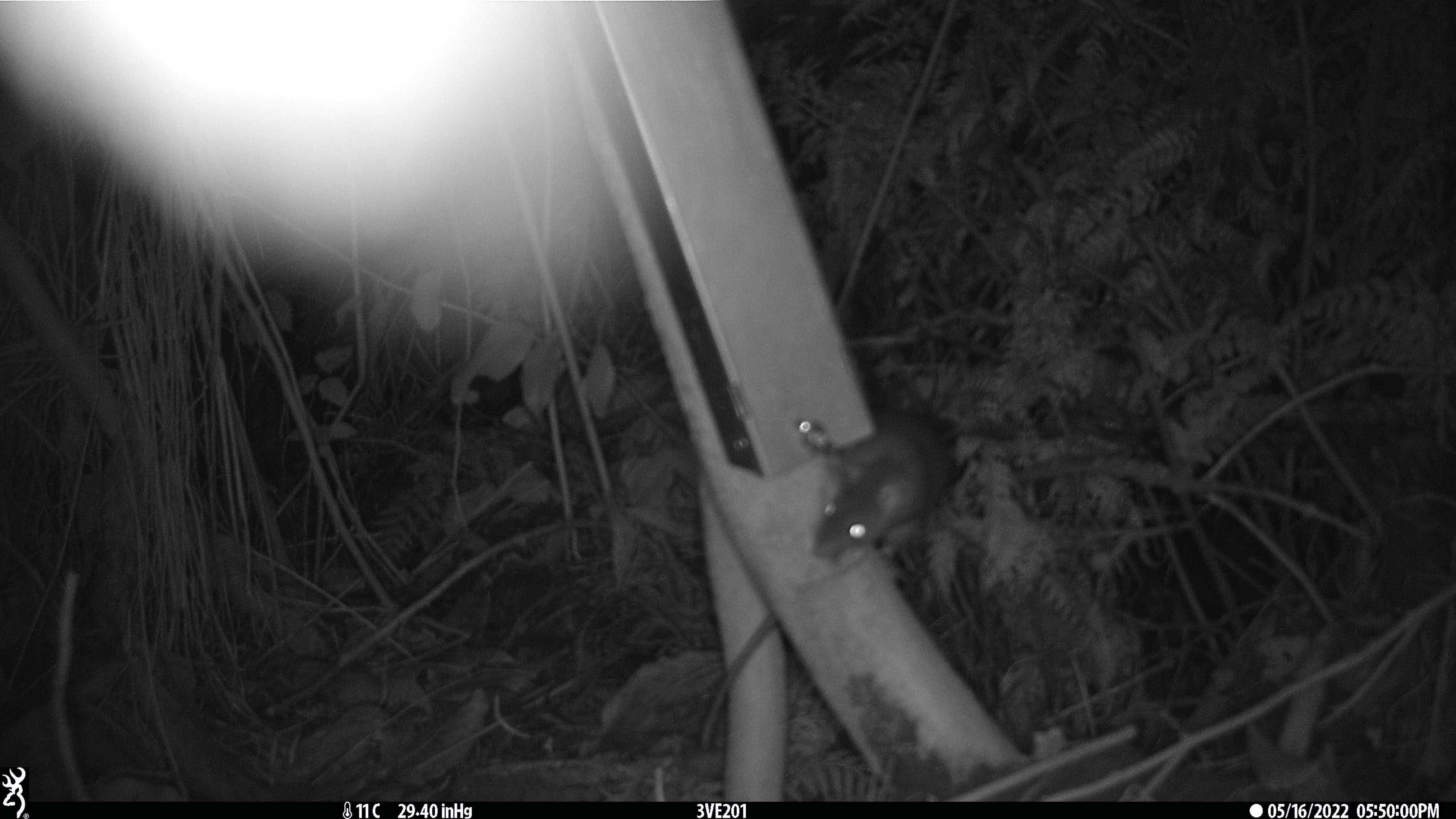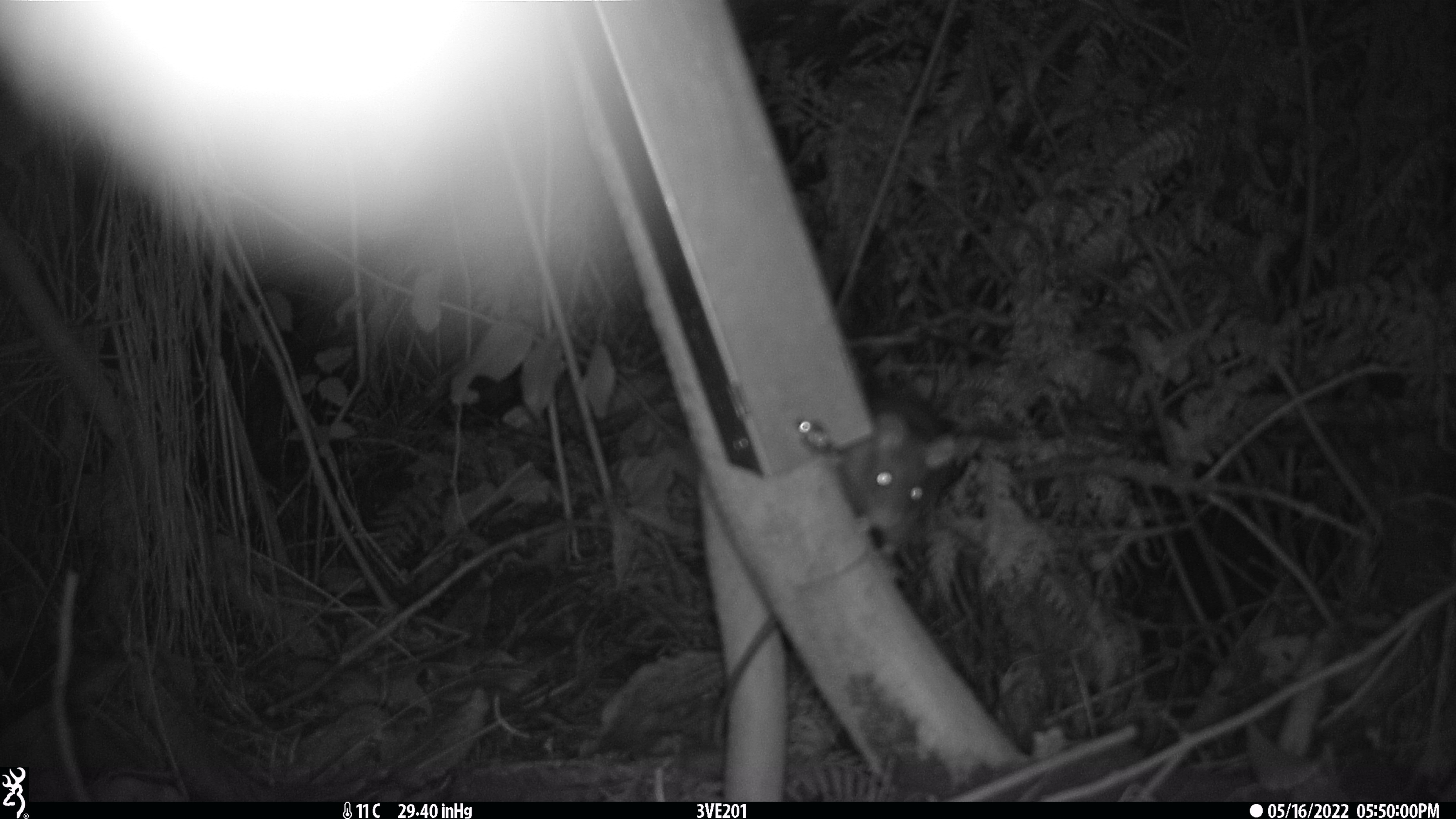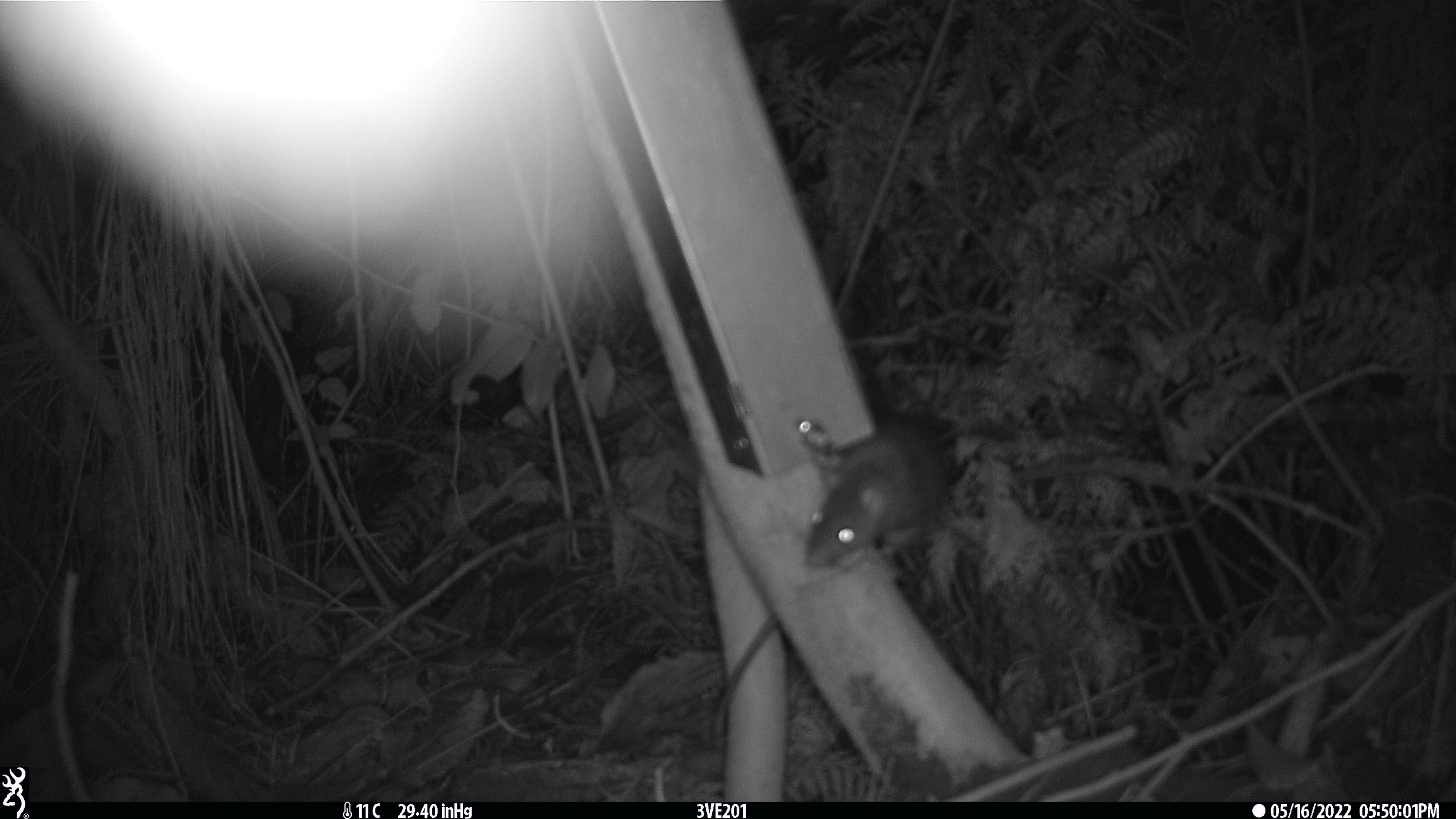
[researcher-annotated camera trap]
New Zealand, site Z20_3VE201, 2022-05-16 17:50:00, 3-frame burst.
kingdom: Animalia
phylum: Chordata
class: Mammalia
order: Rodentia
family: Muridae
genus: Rattus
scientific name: Rattus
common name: rat